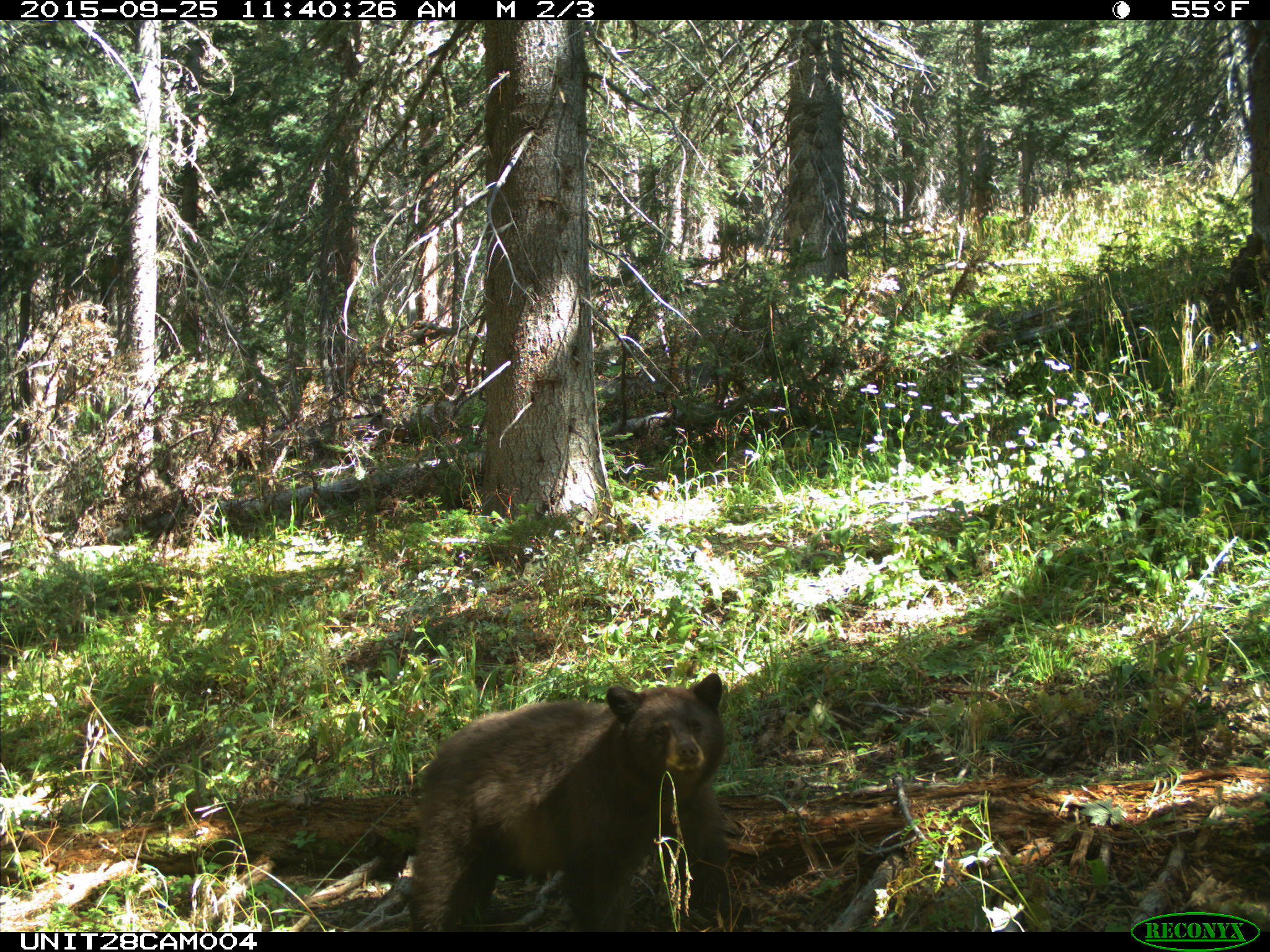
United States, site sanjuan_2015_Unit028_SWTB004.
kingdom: Animalia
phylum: Chordata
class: Mammalia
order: Carnivora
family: Ursidae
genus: Ursus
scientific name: Ursus americanus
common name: american black bear